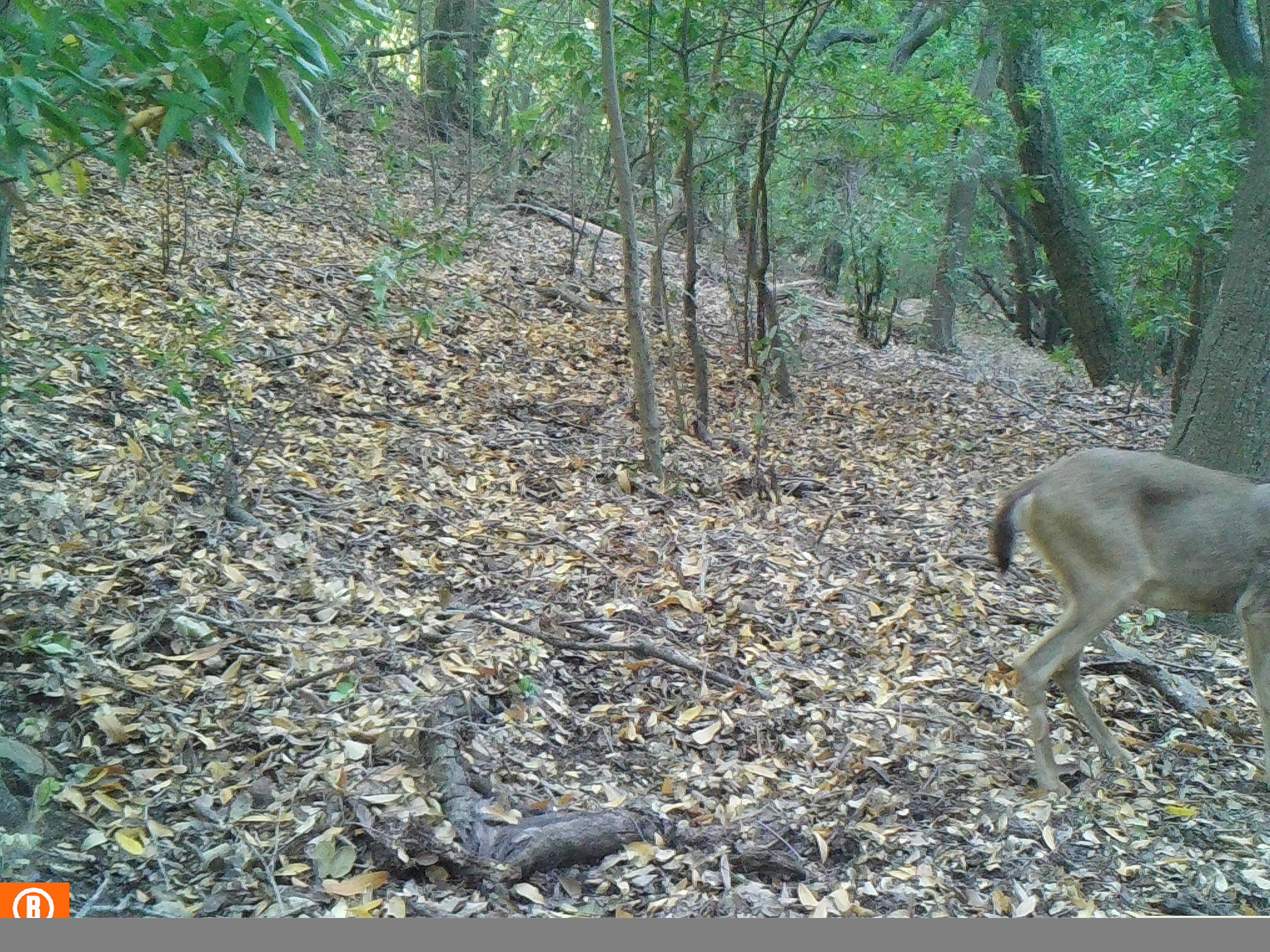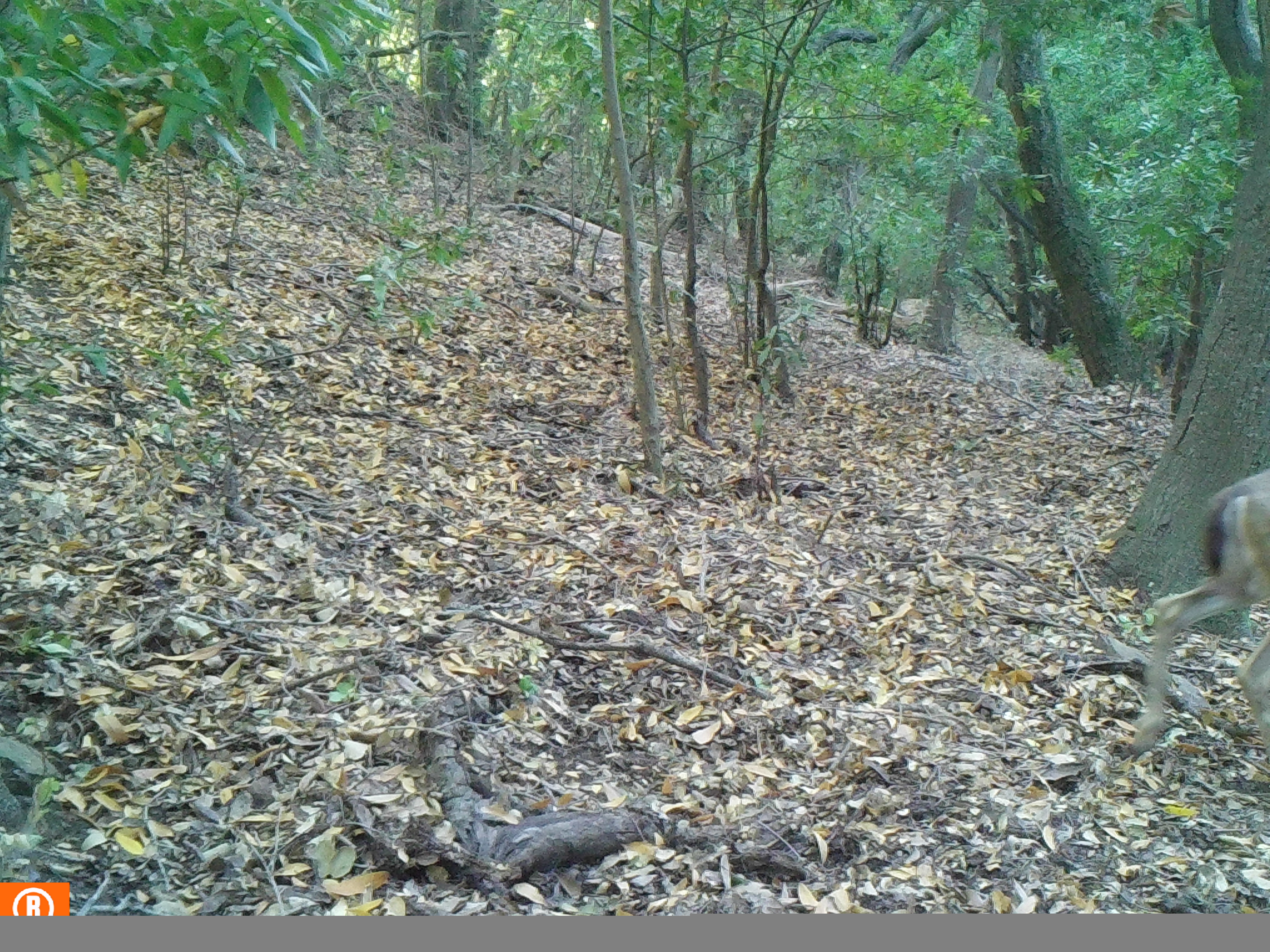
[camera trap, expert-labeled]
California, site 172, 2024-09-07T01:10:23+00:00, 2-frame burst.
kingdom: Animalia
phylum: Chordata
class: Mammalia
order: Artiodactyla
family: Cervidae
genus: Odocoileus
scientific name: Odocoileus hemionus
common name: mule deer